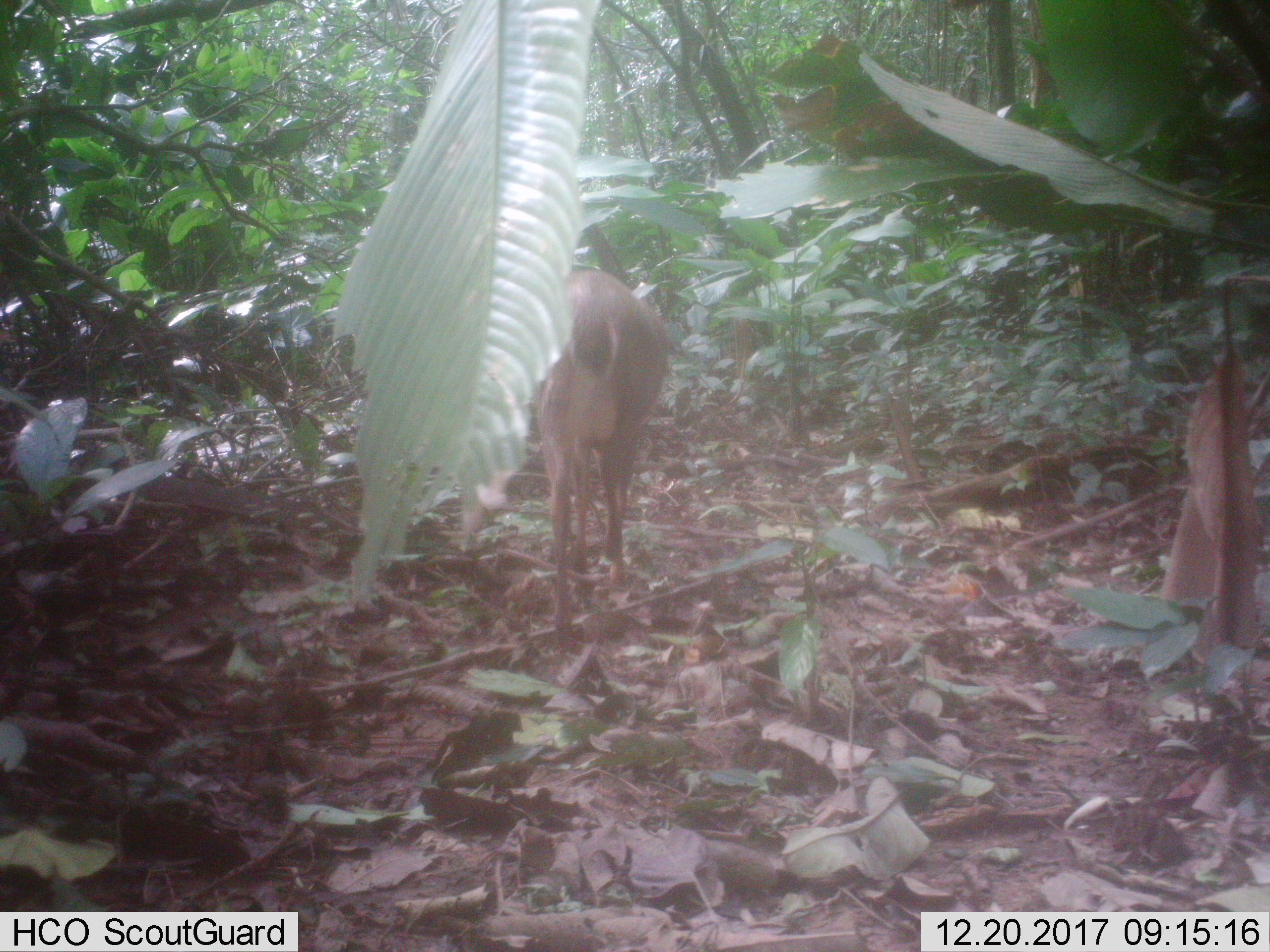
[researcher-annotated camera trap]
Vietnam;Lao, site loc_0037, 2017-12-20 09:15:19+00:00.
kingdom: Animalia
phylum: Chordata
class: Mammalia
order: Artiodactyla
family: Cervidae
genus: Muntiacus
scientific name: Muntiacus vuquangensis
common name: large-antlered muntjac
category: large antlered muntjac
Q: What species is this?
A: Large antlered muntjac (large-antlered muntjac) (Muntiacus vuquangensis).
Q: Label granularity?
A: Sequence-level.